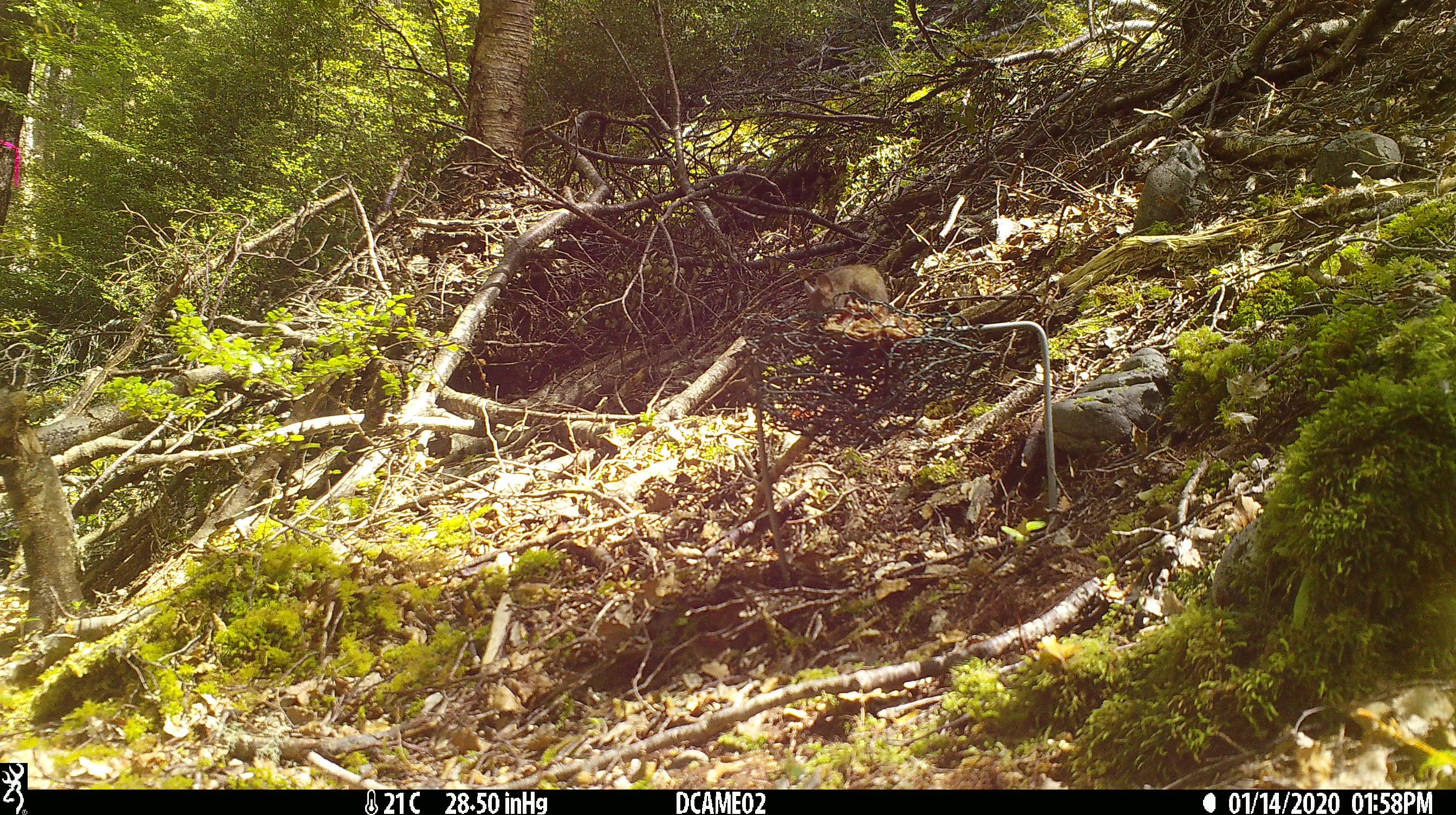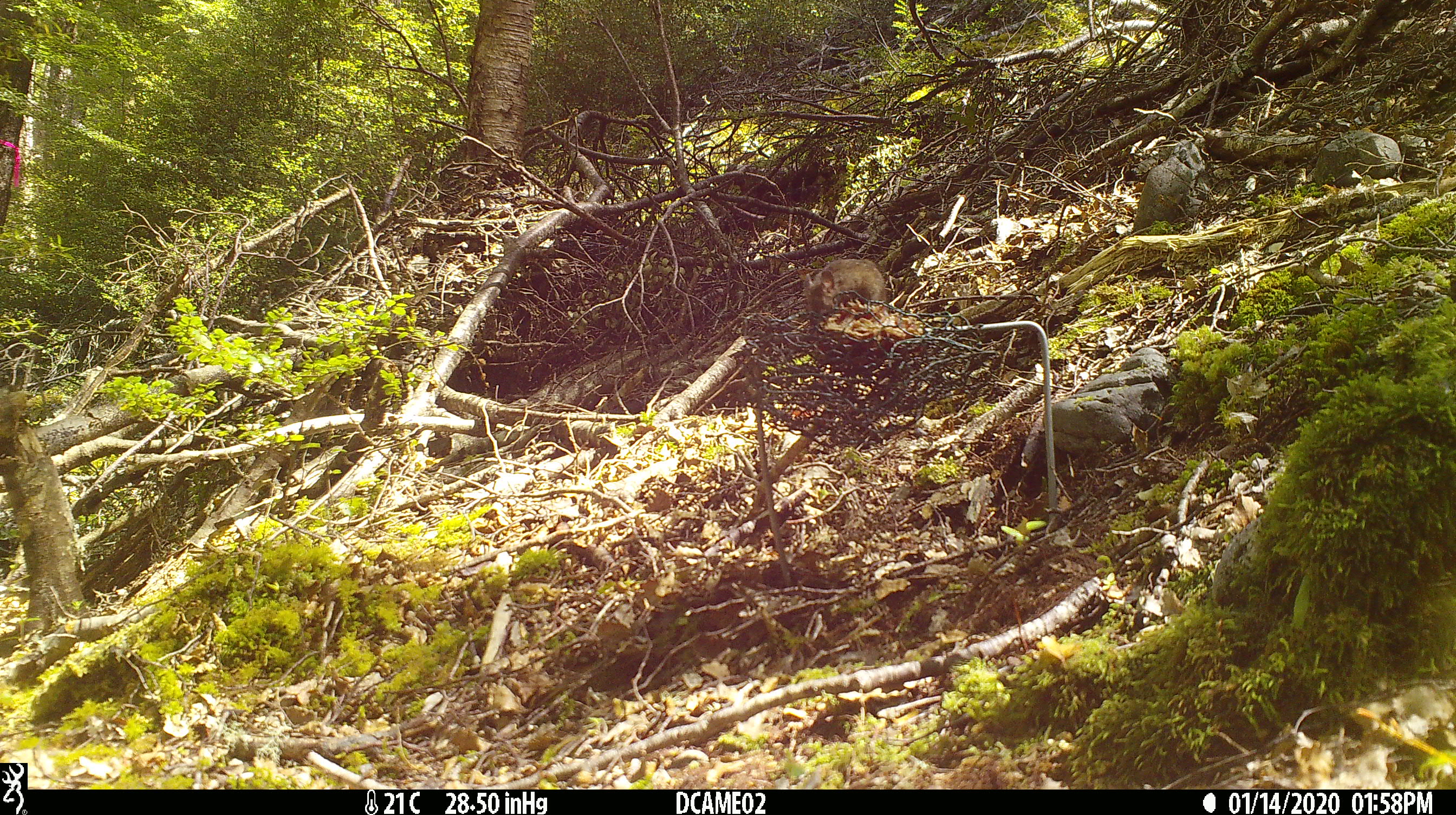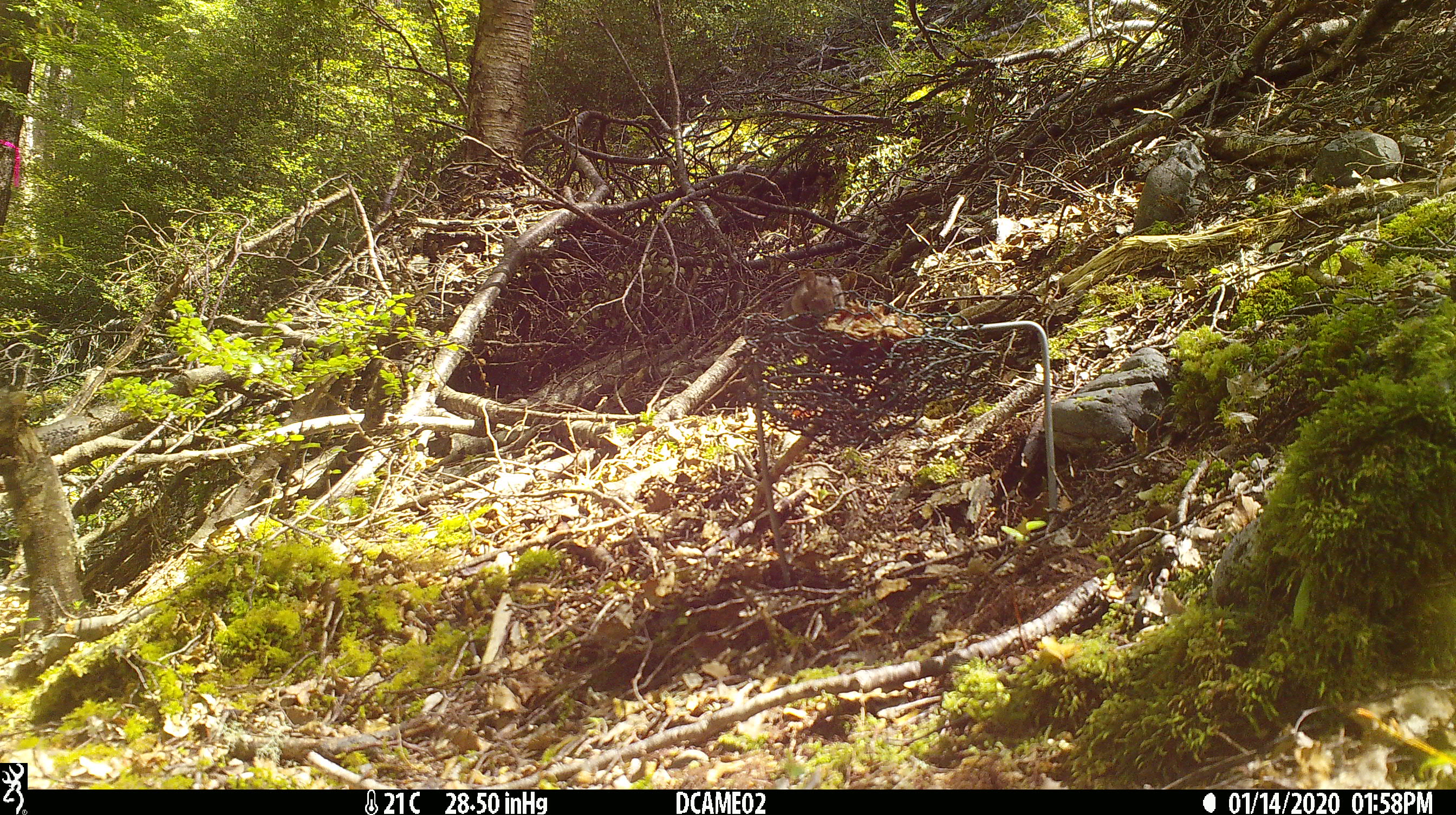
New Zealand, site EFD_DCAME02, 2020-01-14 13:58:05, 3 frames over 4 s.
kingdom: Animalia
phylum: Chordata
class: Mammalia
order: Rodentia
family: Muridae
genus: Mus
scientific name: Mus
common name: mouse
Mouse (Mus).